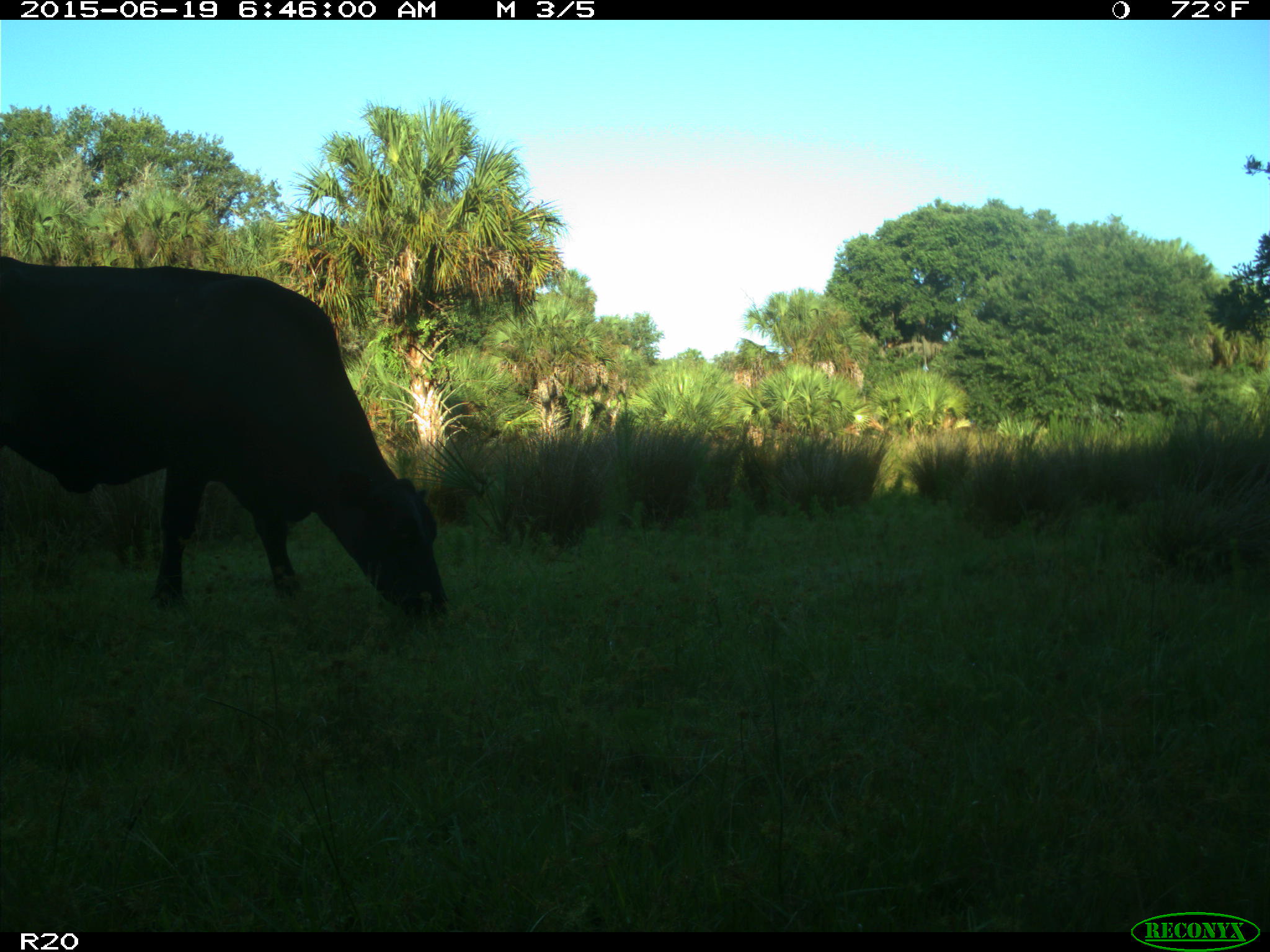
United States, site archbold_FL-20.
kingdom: Animalia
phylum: Chordata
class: Mammalia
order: Artiodactyla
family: Bovidae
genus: Bos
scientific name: Bos taurus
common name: domestic cow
Bos taurus (domestic cow).